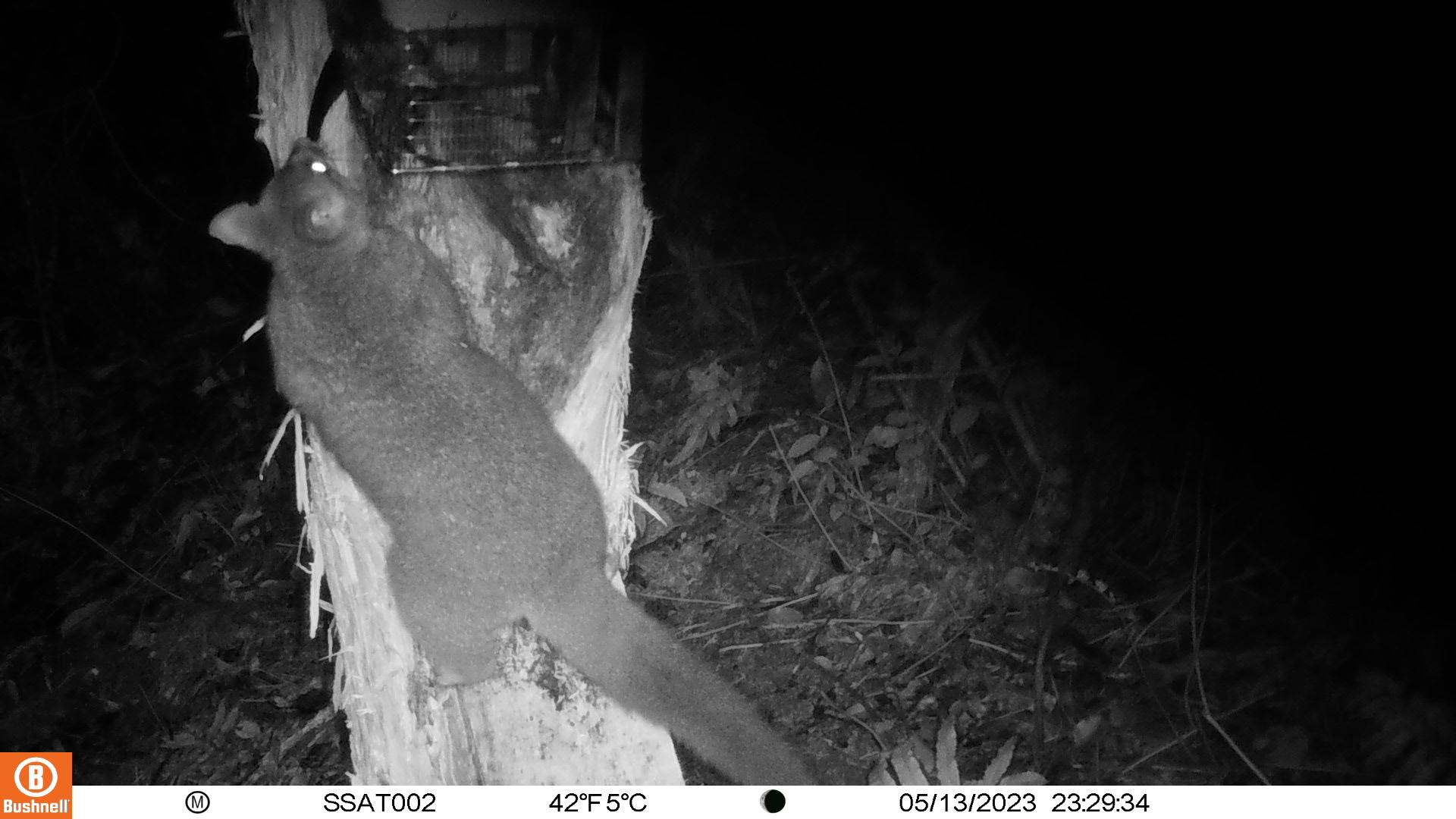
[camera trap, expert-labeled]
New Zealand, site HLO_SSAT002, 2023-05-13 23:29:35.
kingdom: Animalia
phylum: Chordata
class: Mammalia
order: Diprotodontia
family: Phalangeridae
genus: Trichosurus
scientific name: Trichosurus vulpecula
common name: common brushtail possum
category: possum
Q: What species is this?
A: Possum (common brushtail possum) (Trichosurus vulpecula).